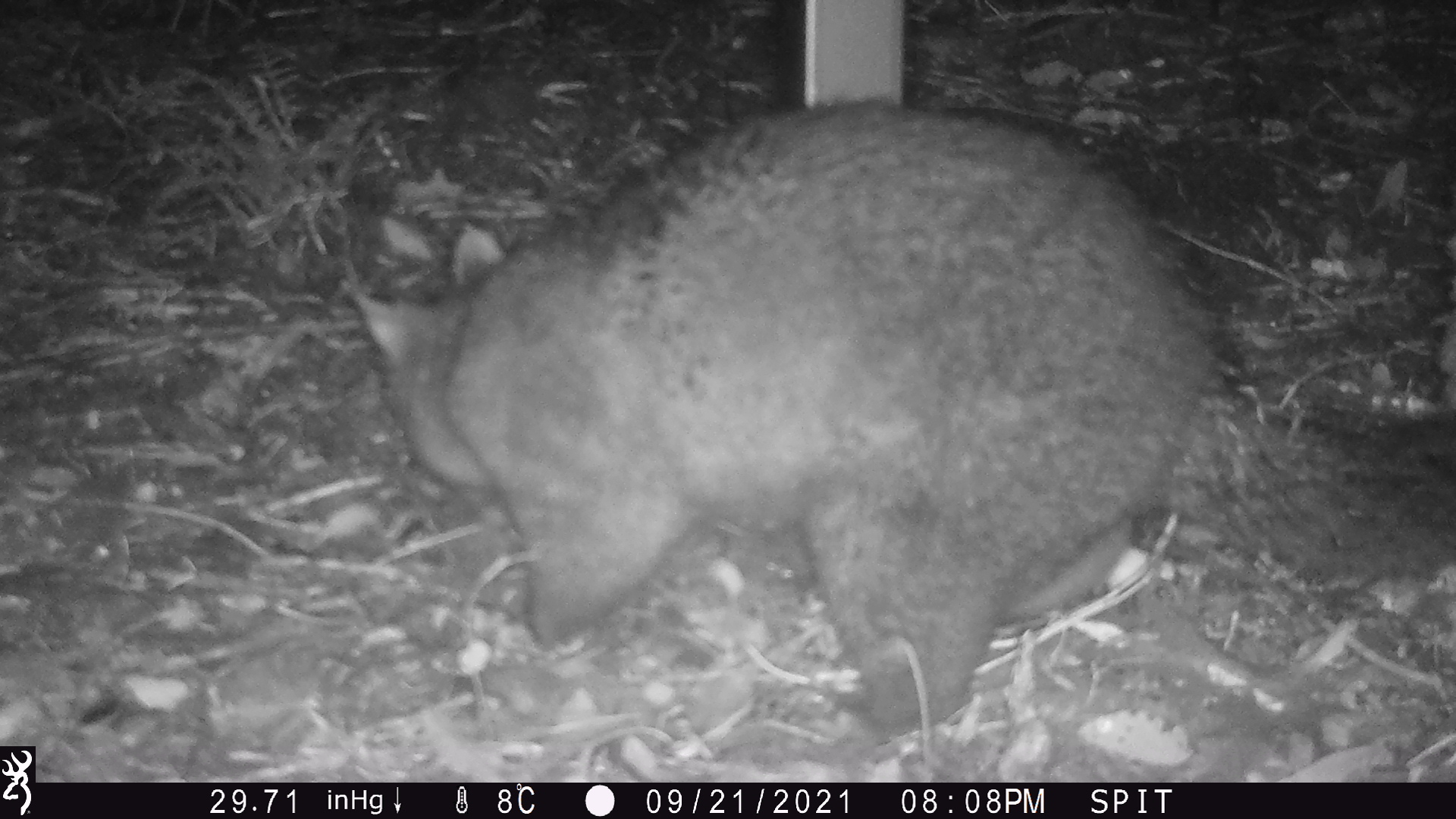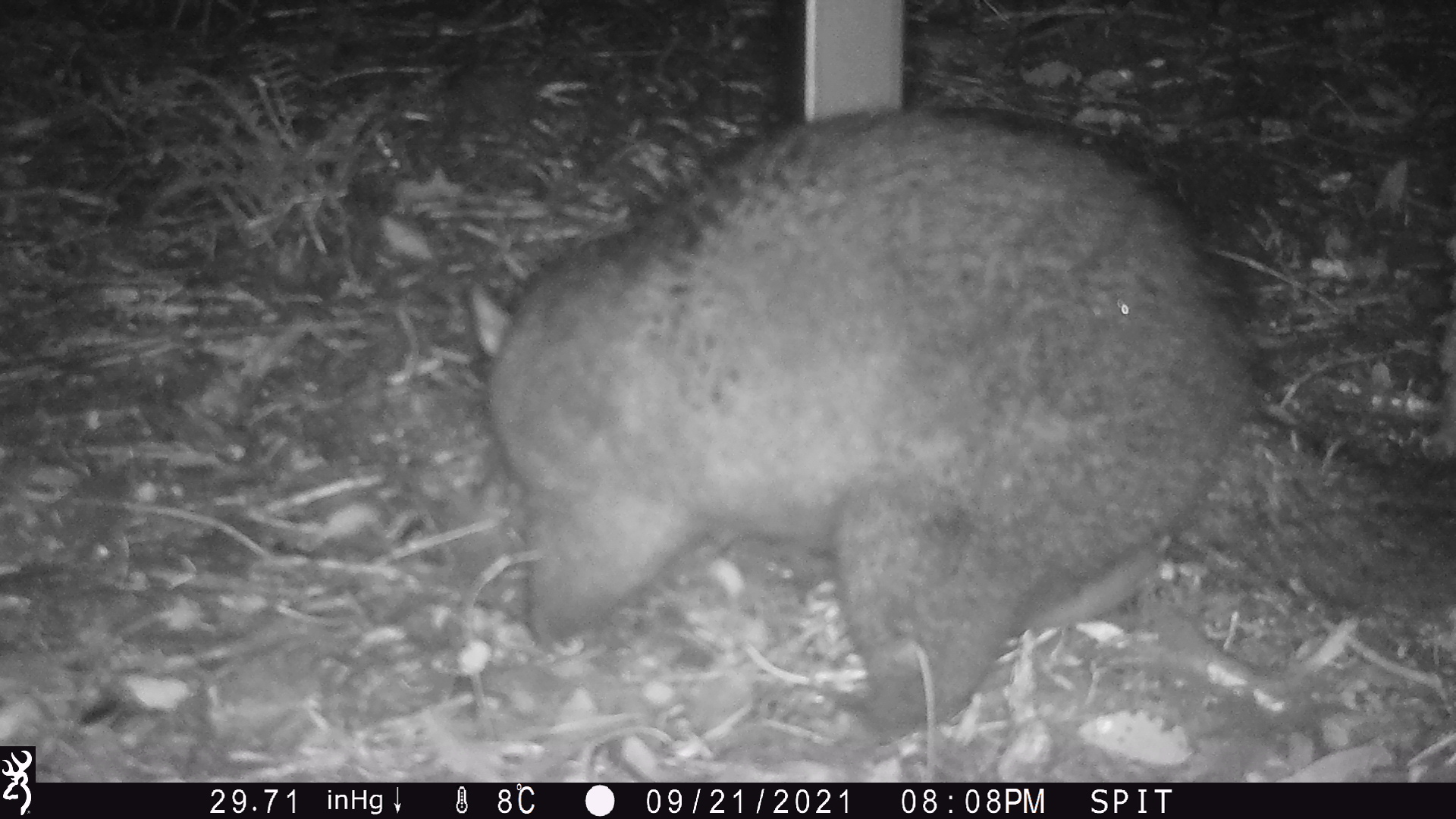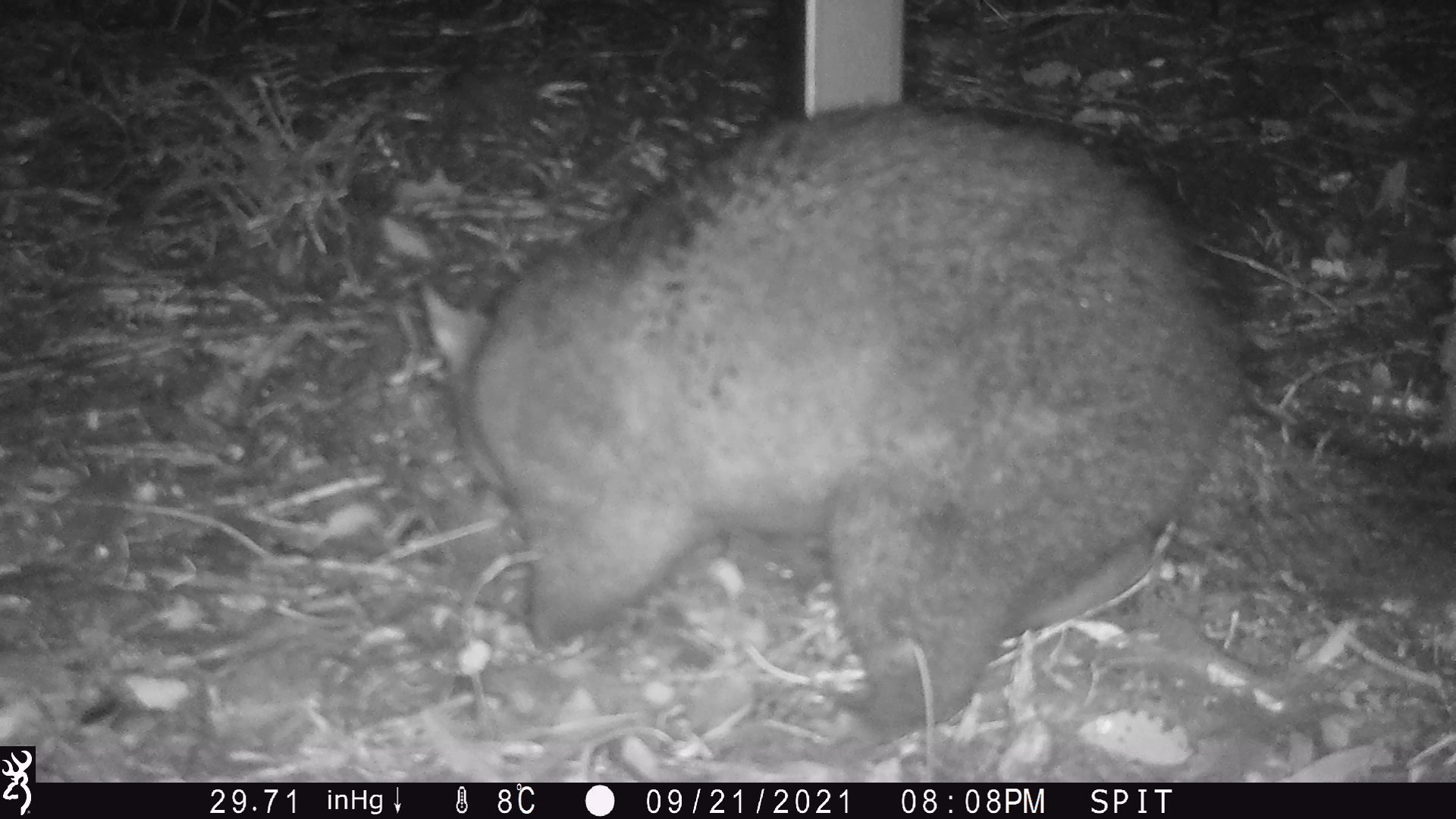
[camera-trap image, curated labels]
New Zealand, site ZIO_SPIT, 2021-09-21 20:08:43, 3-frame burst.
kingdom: Animalia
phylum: Chordata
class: Mammalia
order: Diprotodontia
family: Phalangeridae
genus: Trichosurus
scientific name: Trichosurus vulpecula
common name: common brushtail possum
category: possum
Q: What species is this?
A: Possum (common brushtail possum) (Trichosurus vulpecula).